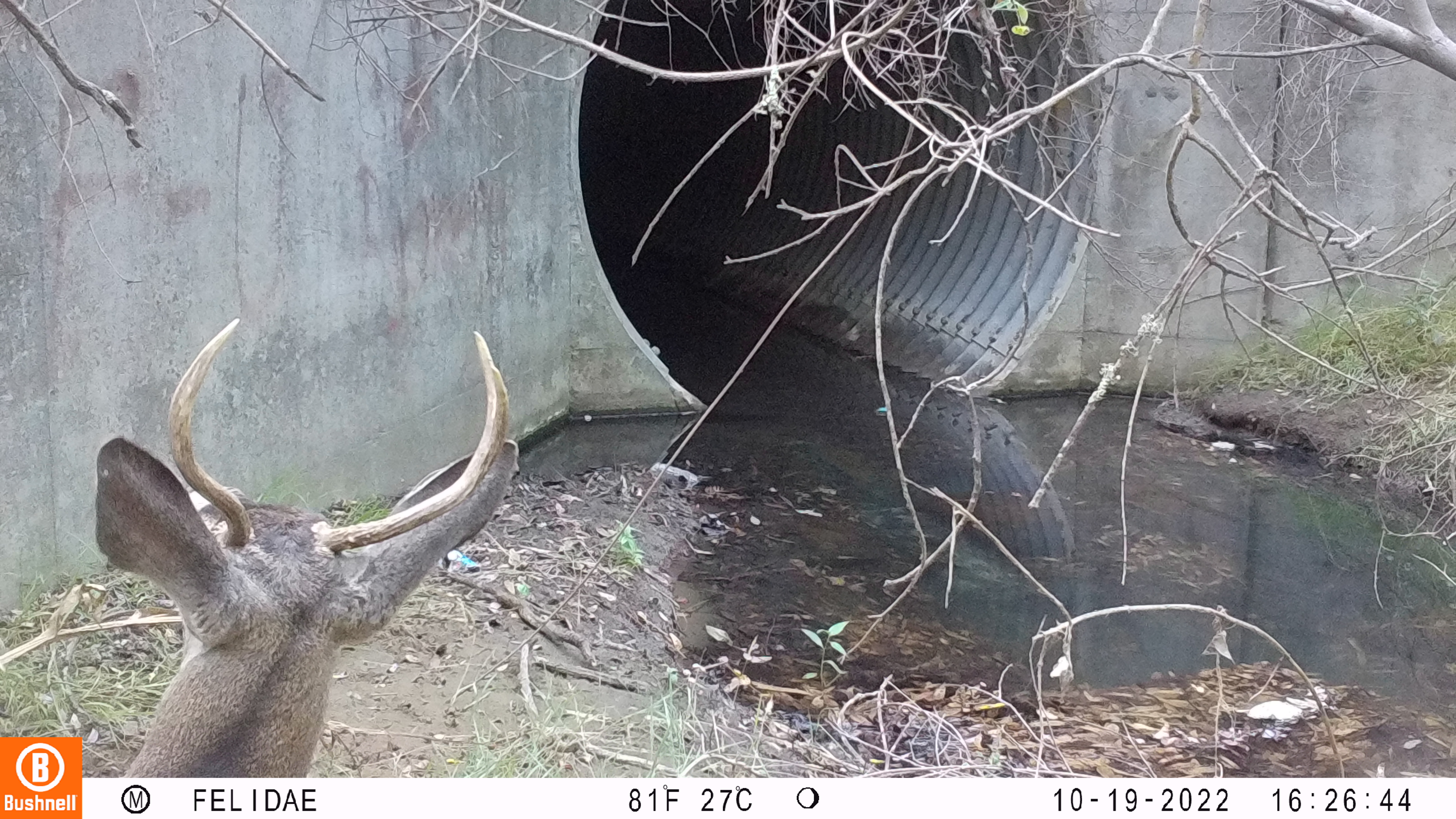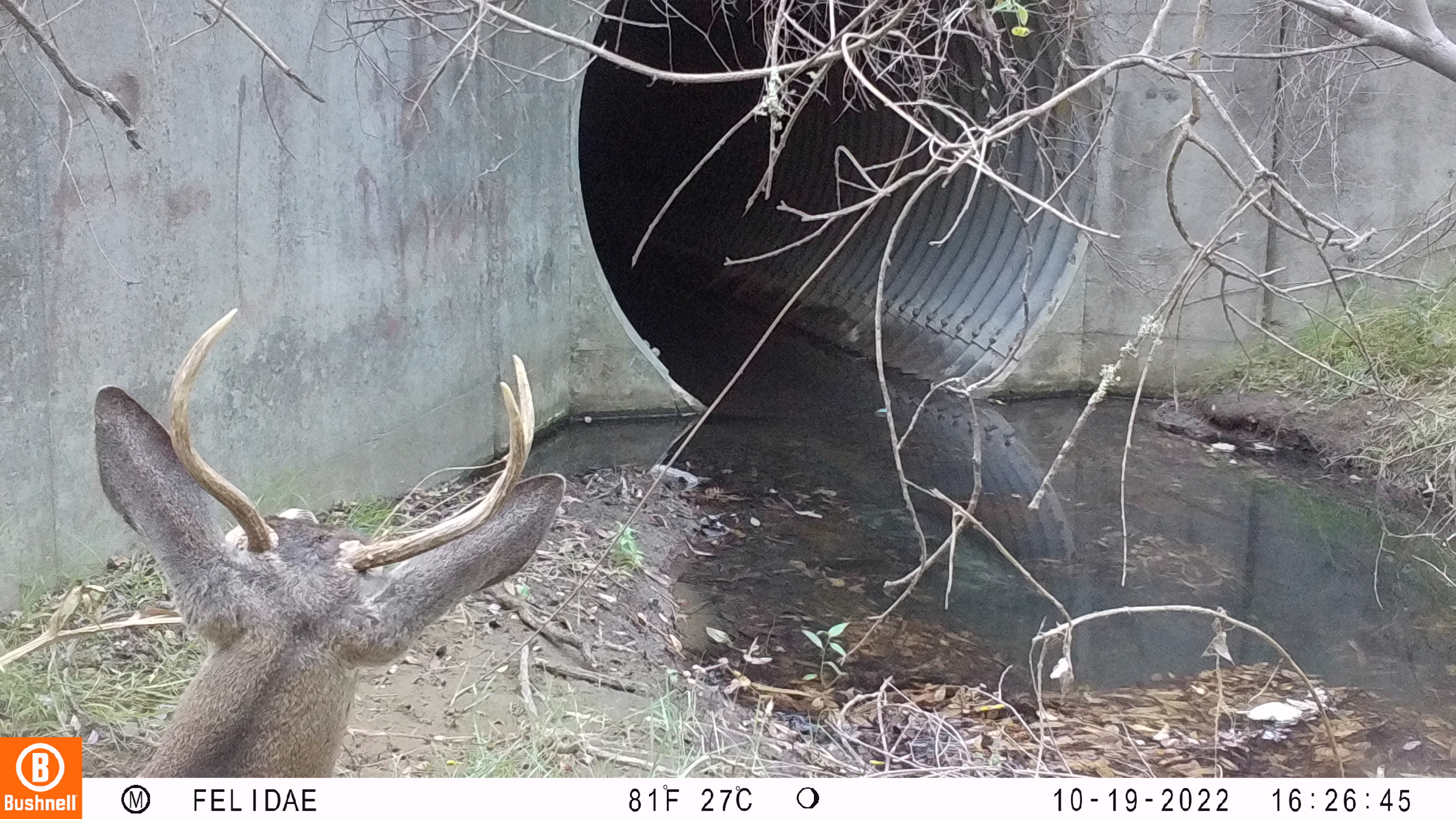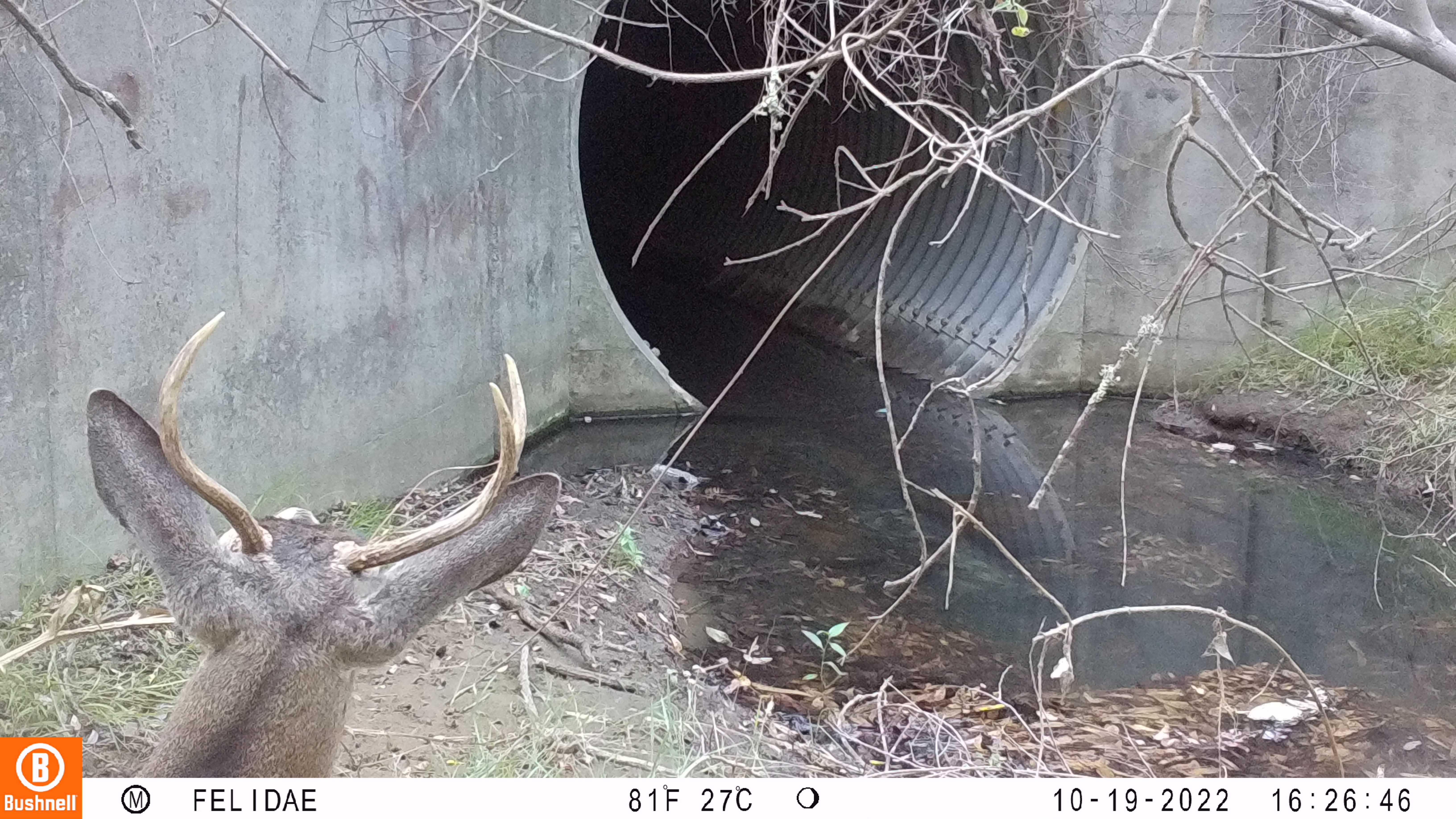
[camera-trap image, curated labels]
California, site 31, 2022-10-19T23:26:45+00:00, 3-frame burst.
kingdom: Animalia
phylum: Chordata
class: Mammalia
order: Artiodactyla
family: Cervidae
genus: Odocoileus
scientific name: Odocoileus hemionus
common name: mule deer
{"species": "mule deer (Odocoileus hemionus)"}